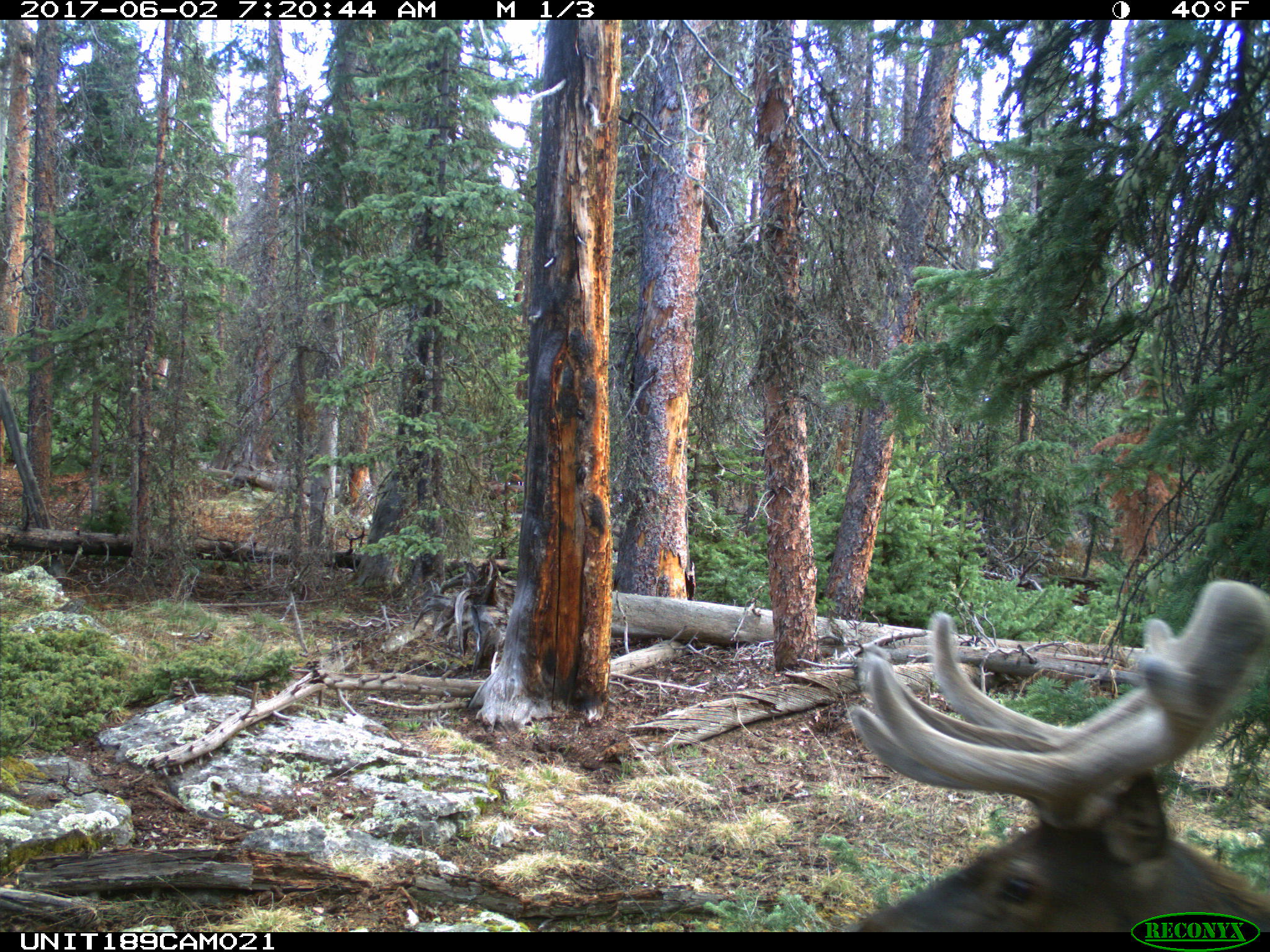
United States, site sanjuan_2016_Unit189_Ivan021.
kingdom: Animalia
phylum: Chordata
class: Mammalia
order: Artiodactyla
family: Cervidae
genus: Cervus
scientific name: Cervus elaphus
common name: red deer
Cervus elaphus (red deer).